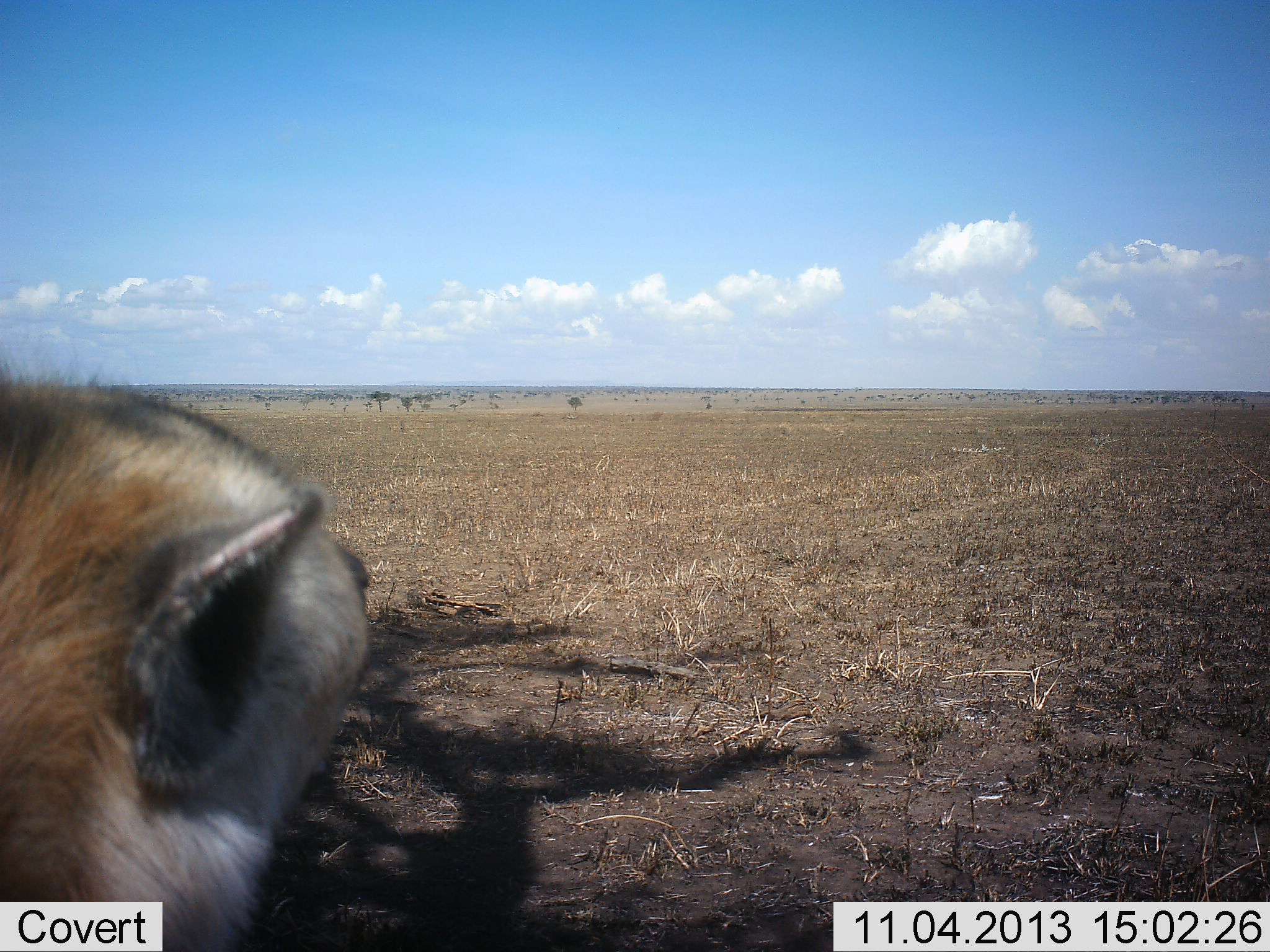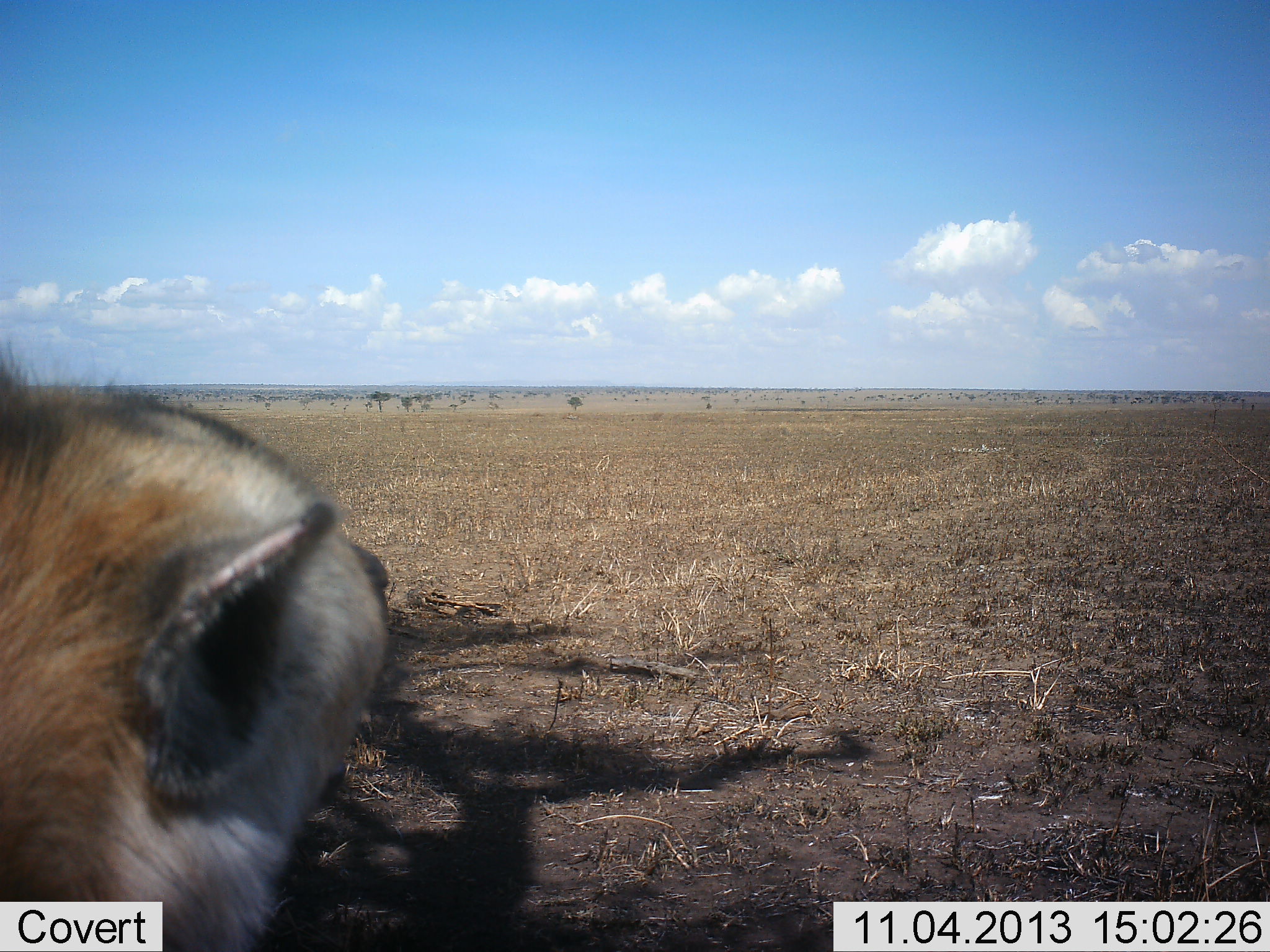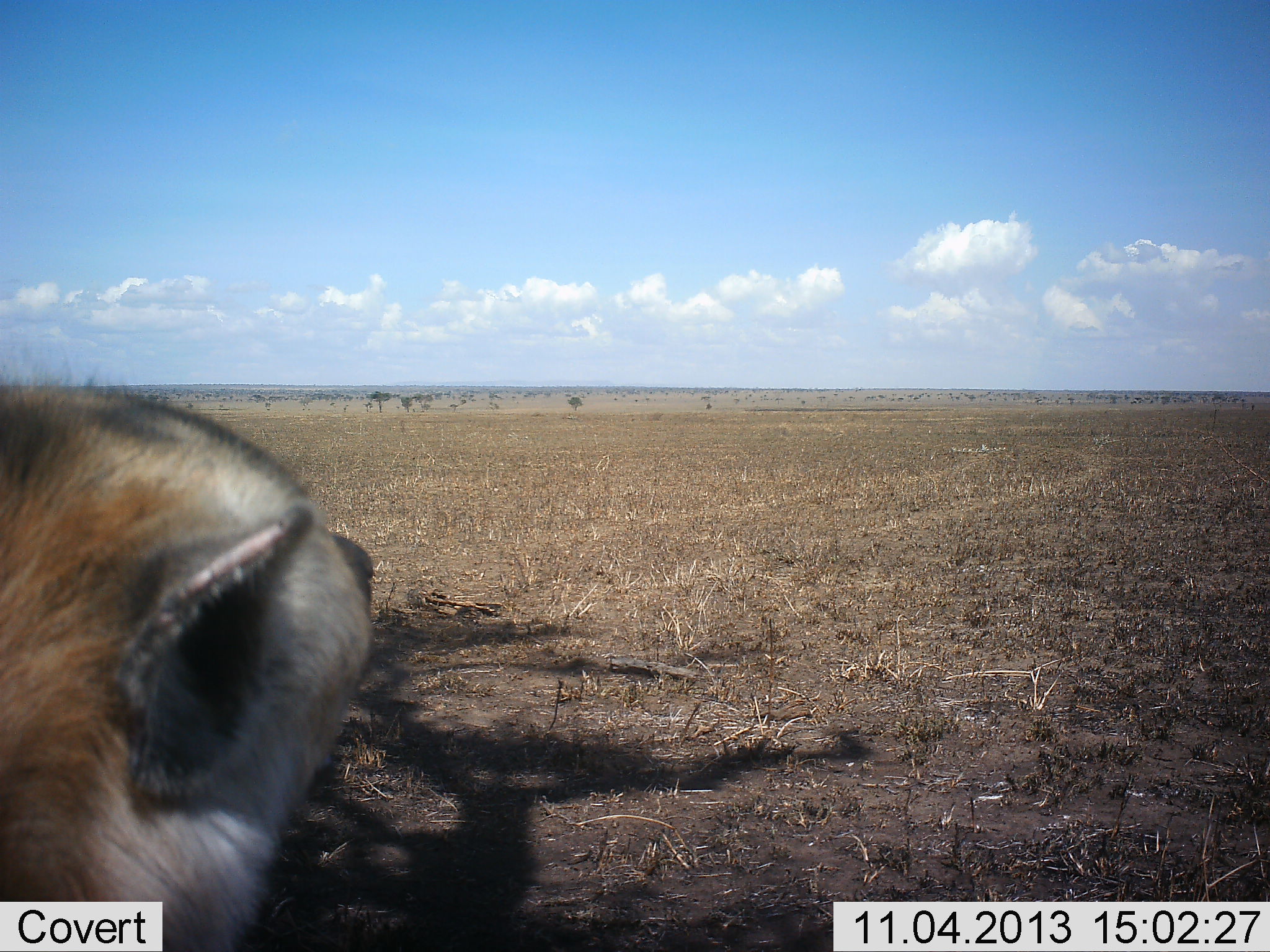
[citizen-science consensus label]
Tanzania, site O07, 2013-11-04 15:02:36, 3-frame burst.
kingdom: Animalia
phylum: Chordata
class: Mammalia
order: Carnivora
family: Hyaenidae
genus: Crocuta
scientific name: Crocuta crocuta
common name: spotted hyena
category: hyenaspotted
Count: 1.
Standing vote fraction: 71%.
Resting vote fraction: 29%.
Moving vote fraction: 0%.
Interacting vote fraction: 0%.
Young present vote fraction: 14%.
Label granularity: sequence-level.